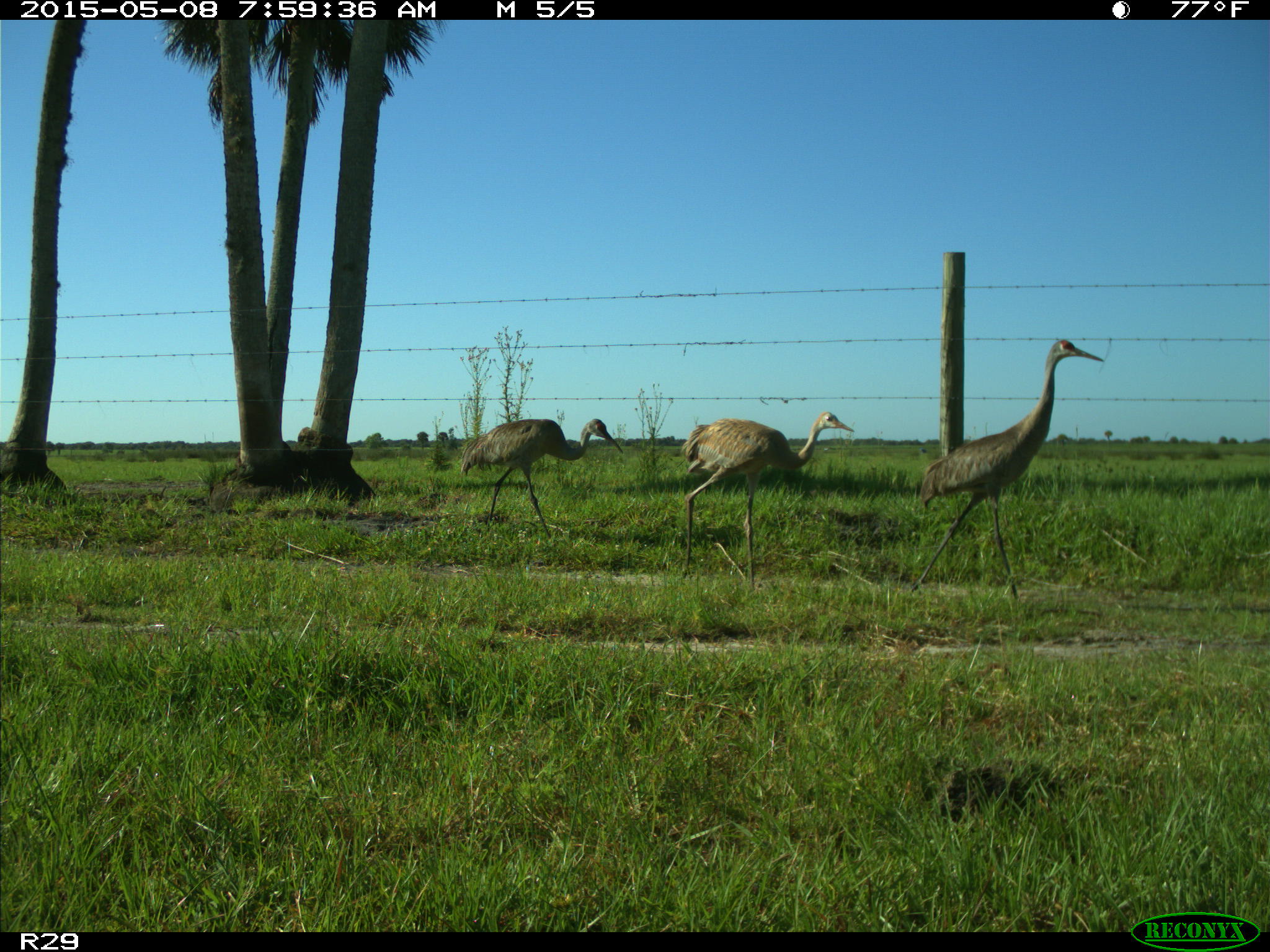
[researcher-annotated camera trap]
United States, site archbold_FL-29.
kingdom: Animalia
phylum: Chordata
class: Aves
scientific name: Aves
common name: birds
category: unidentified bird